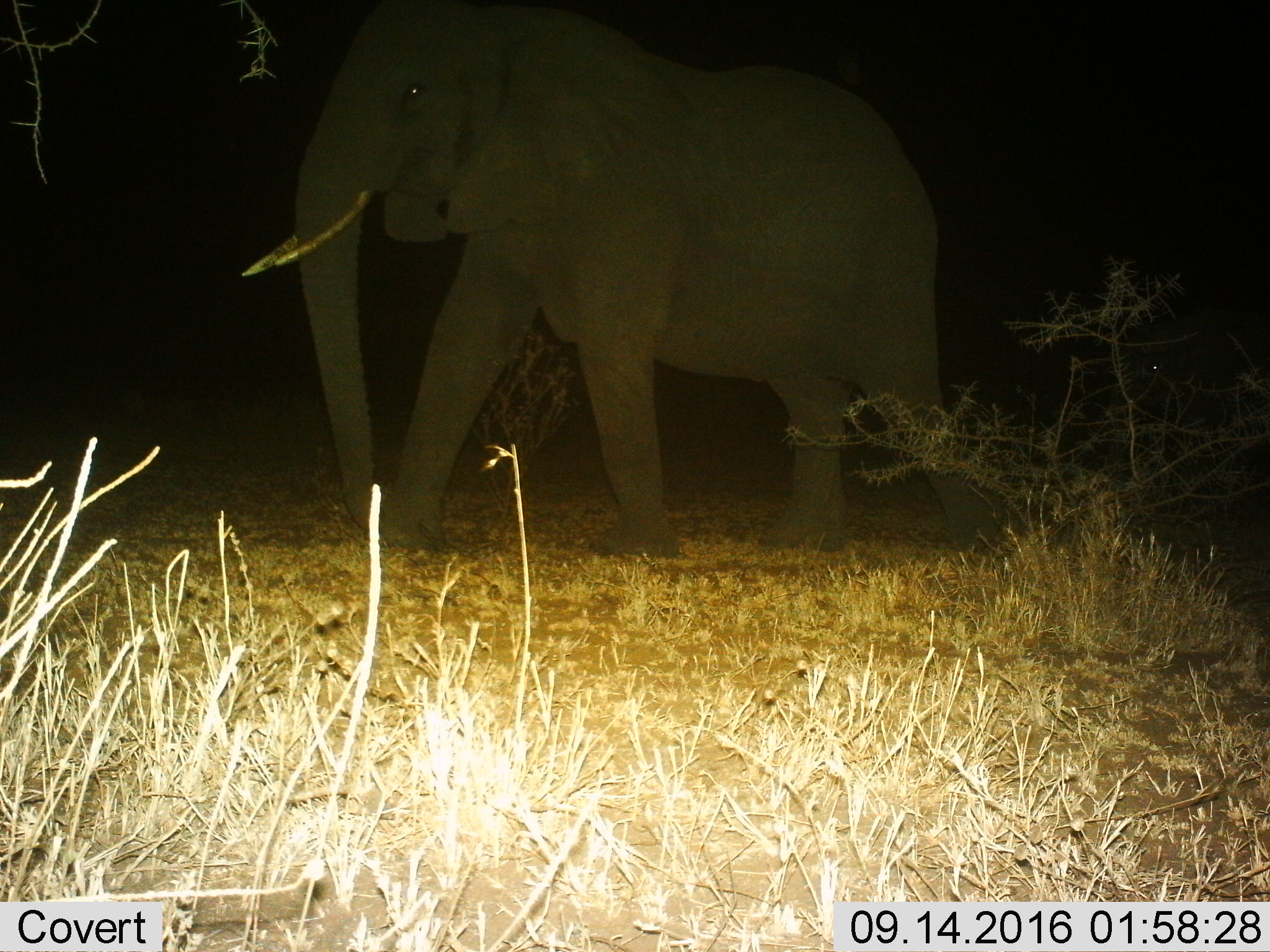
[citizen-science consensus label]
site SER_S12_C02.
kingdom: Animalia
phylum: Chordata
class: Mammalia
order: Proboscidea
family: Elephantidae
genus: Loxodonta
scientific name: Loxodonta africana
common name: african bush elephant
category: elephant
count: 1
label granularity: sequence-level